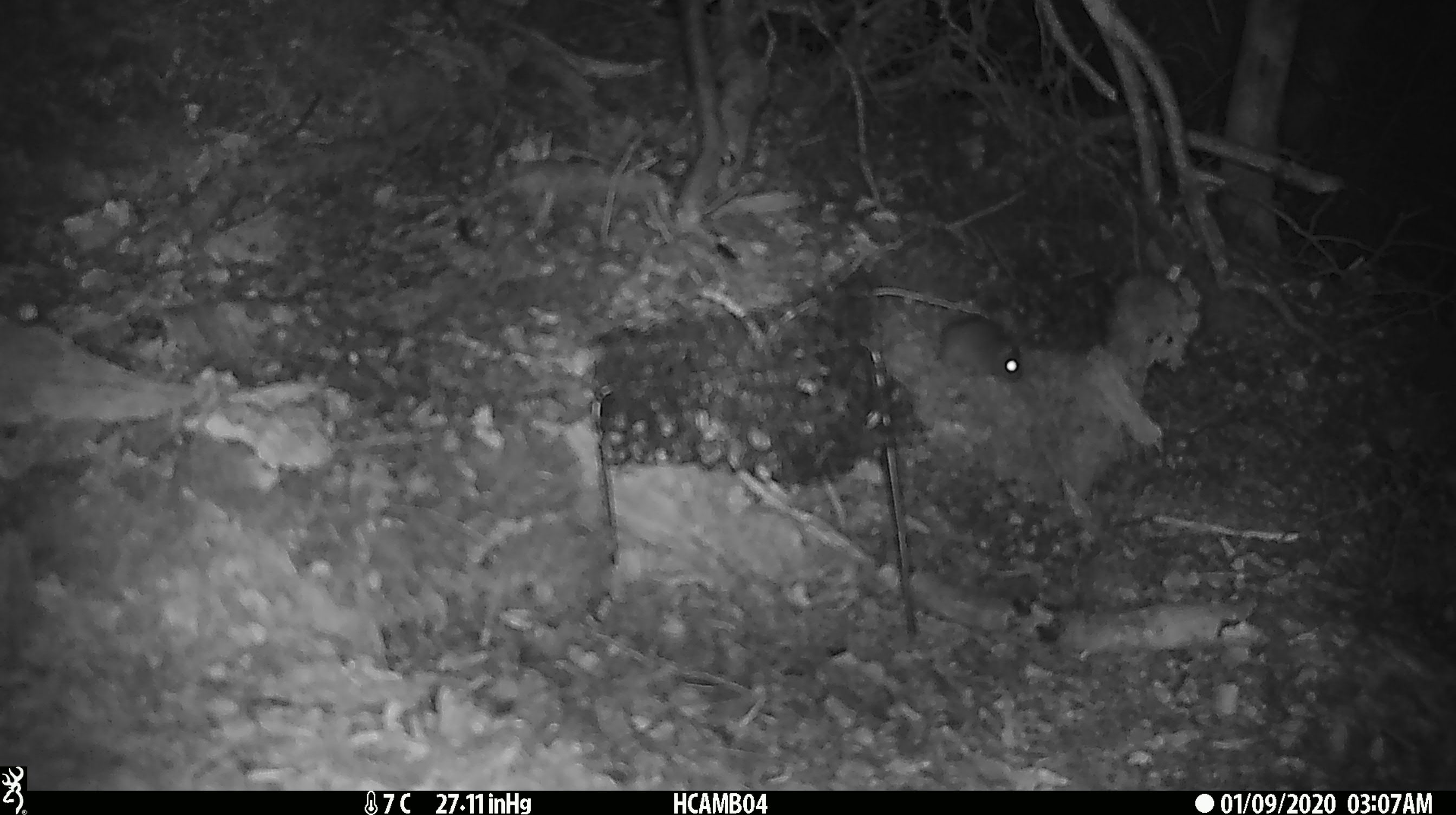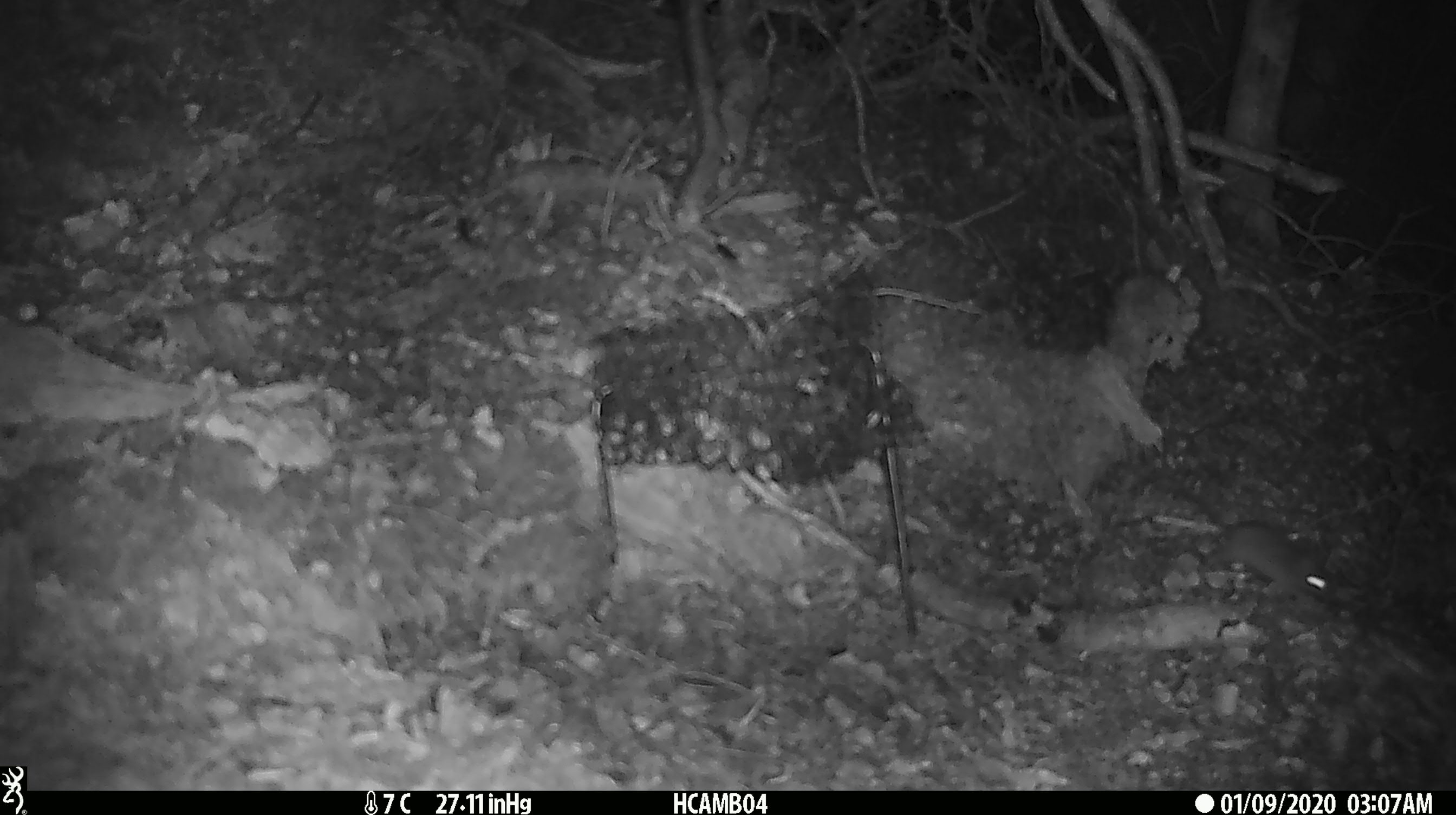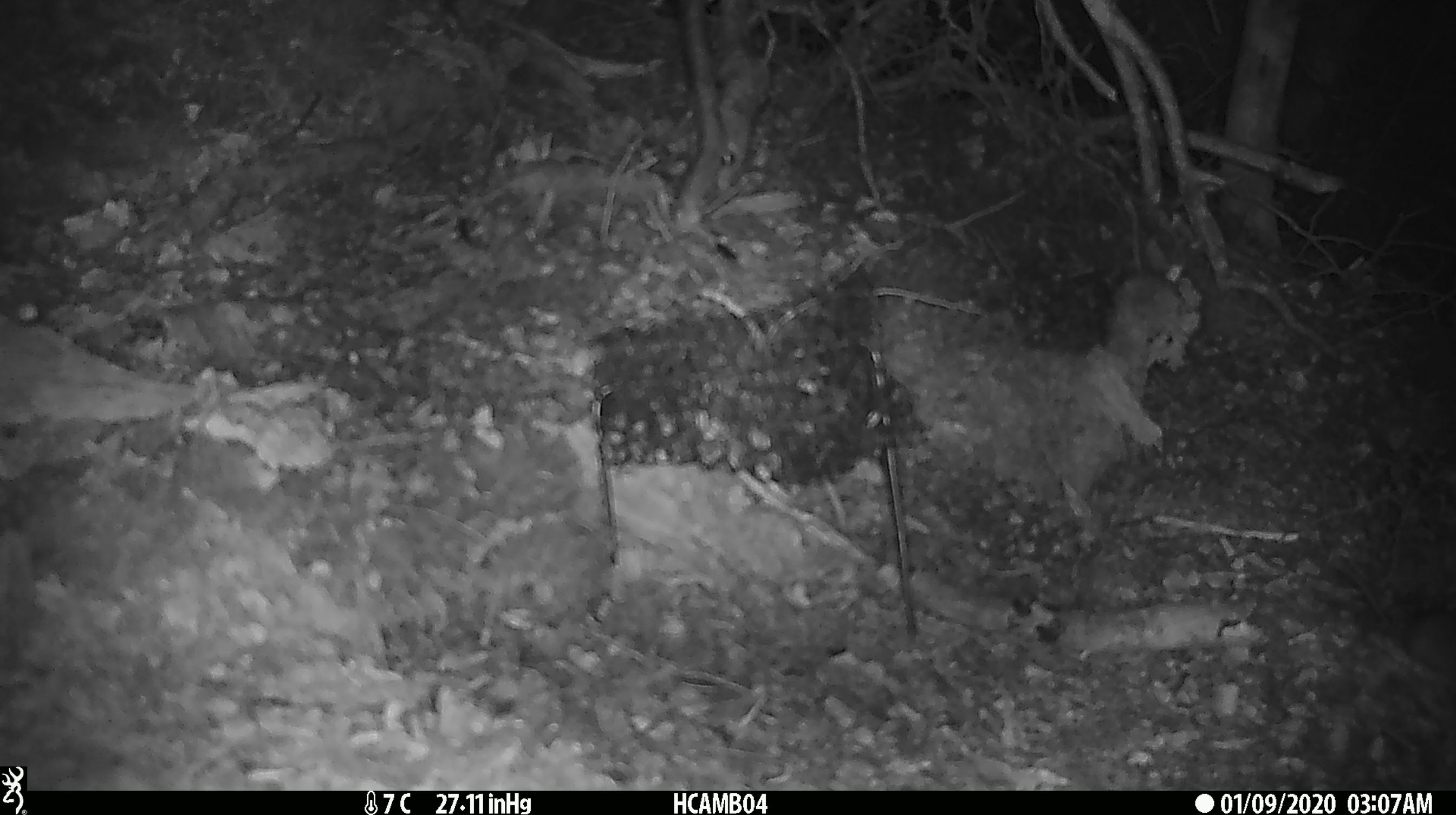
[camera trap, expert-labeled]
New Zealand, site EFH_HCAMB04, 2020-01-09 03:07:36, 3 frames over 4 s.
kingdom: Animalia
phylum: Chordata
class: Mammalia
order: Rodentia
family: Muridae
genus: Mus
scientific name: Mus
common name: mouse